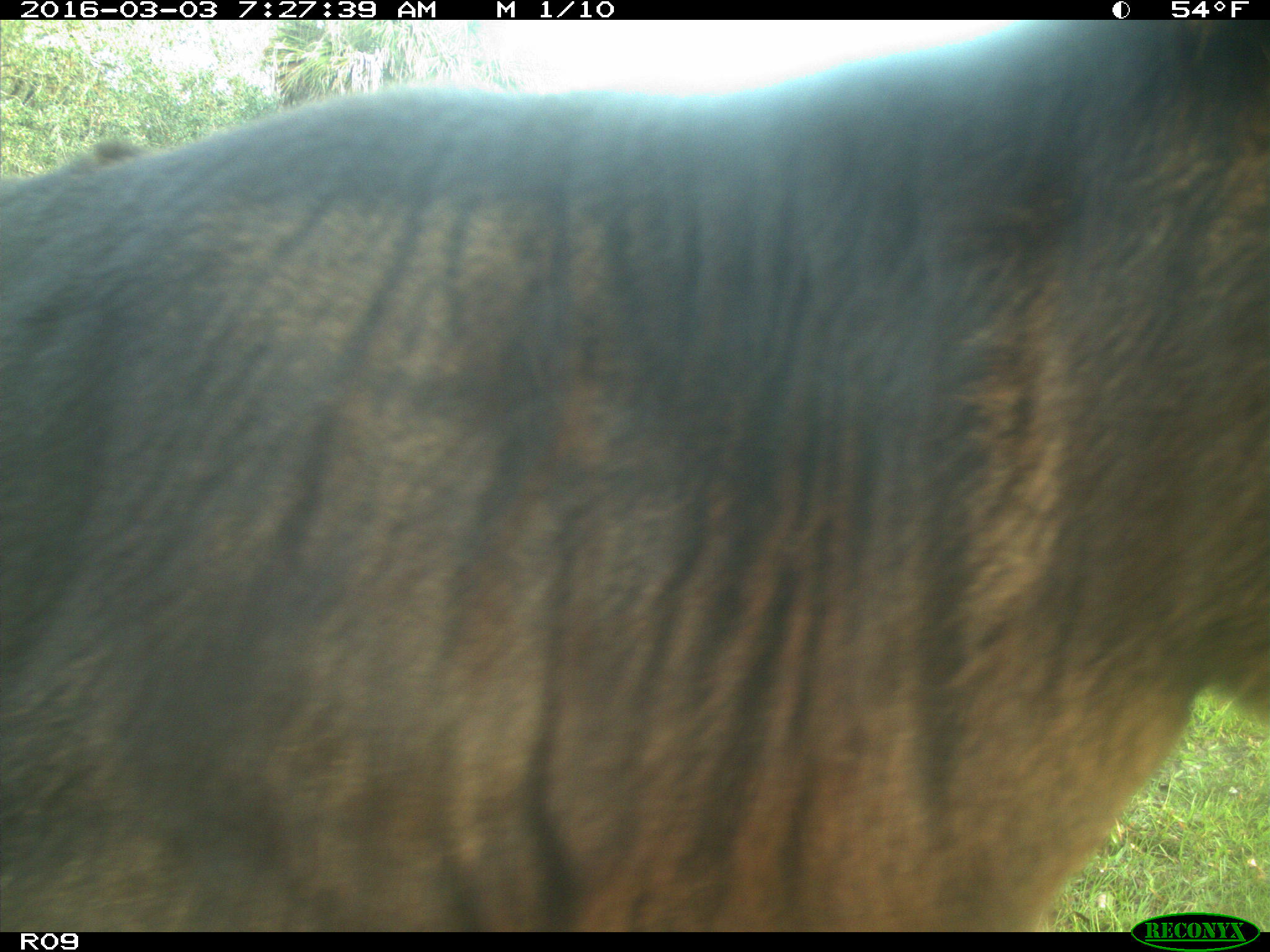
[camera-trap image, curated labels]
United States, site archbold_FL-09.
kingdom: Animalia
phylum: Chordata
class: Mammalia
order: Artiodactyla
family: Bovidae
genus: Bos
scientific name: Bos taurus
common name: domestic cow